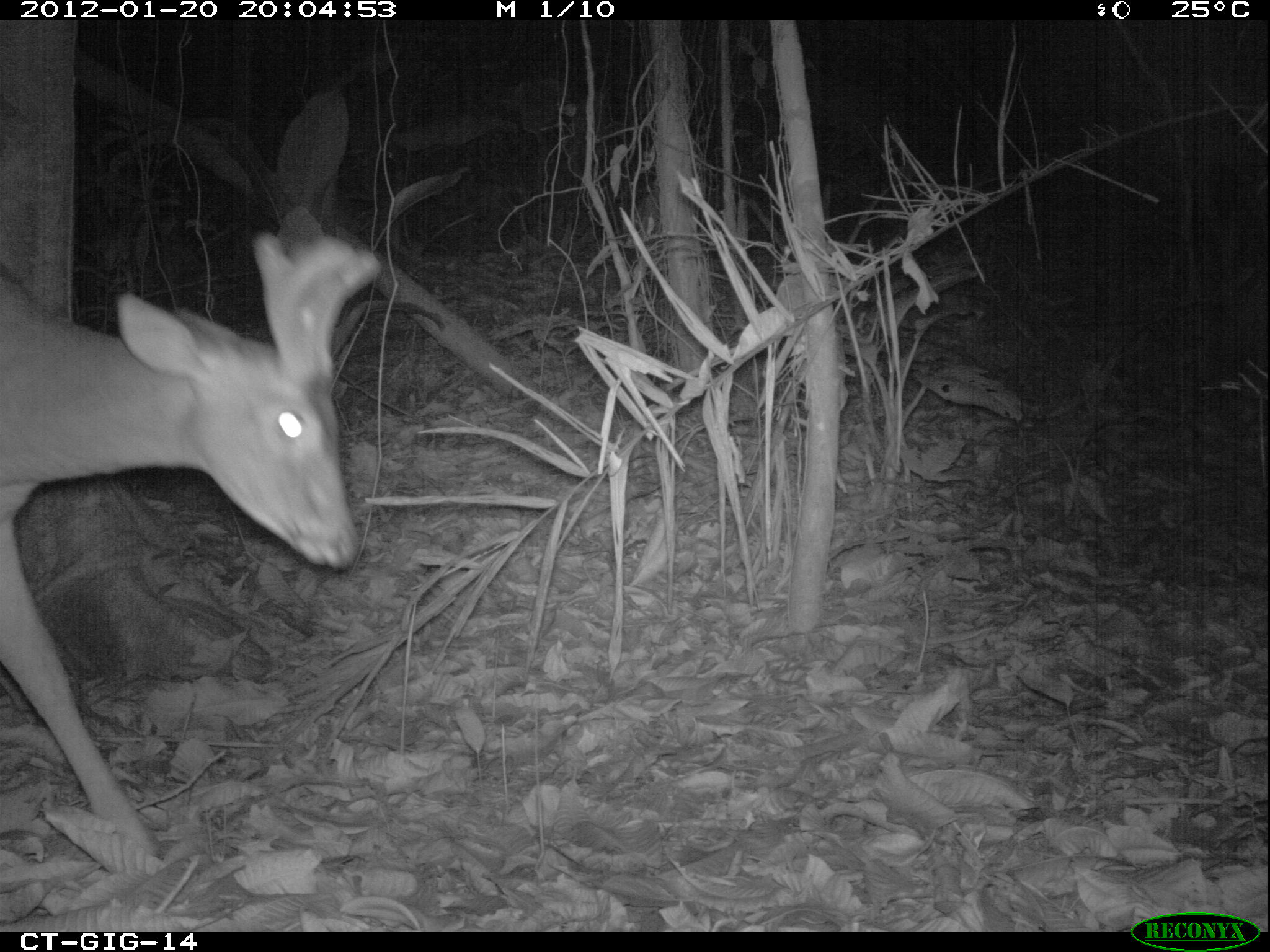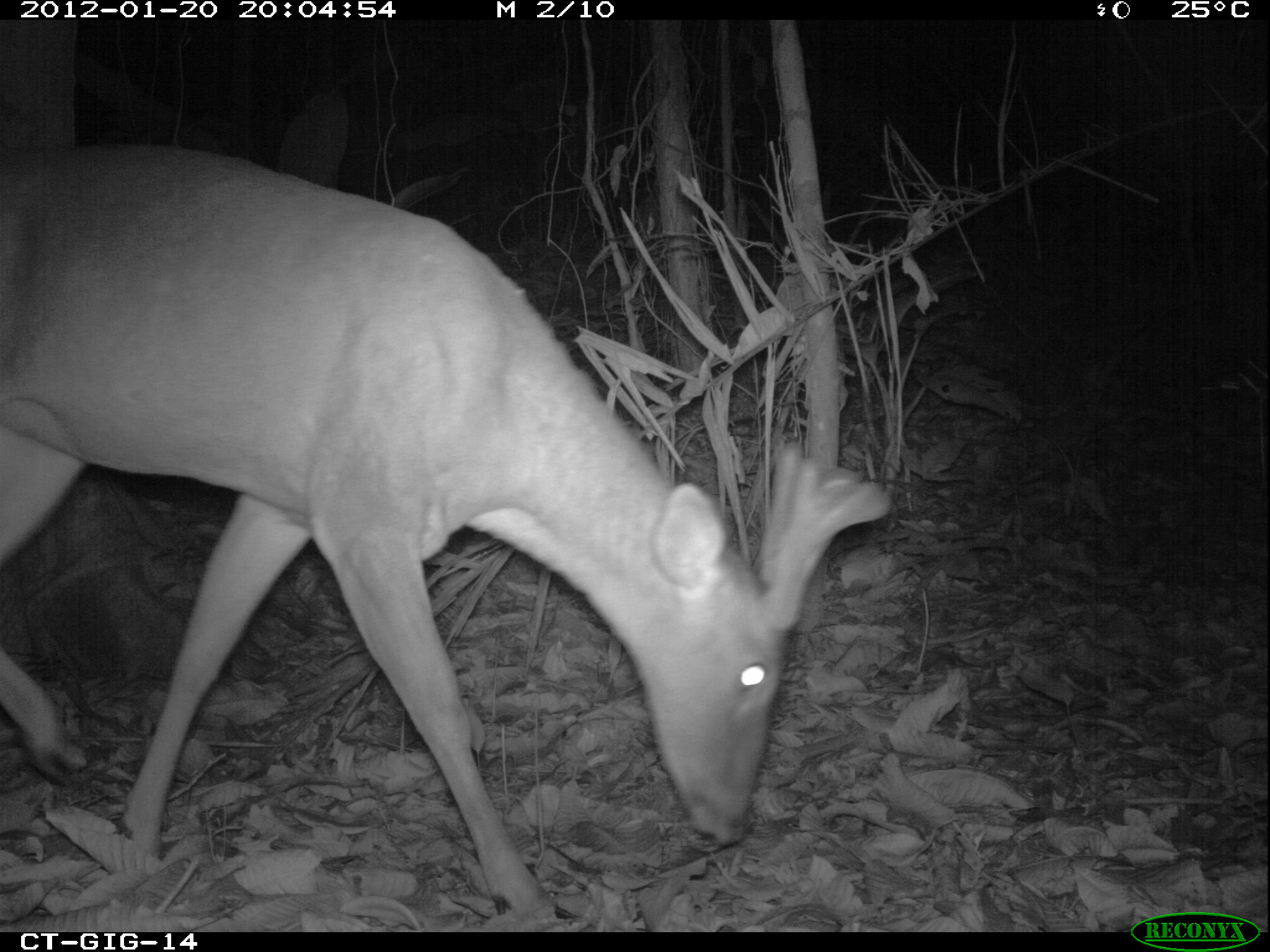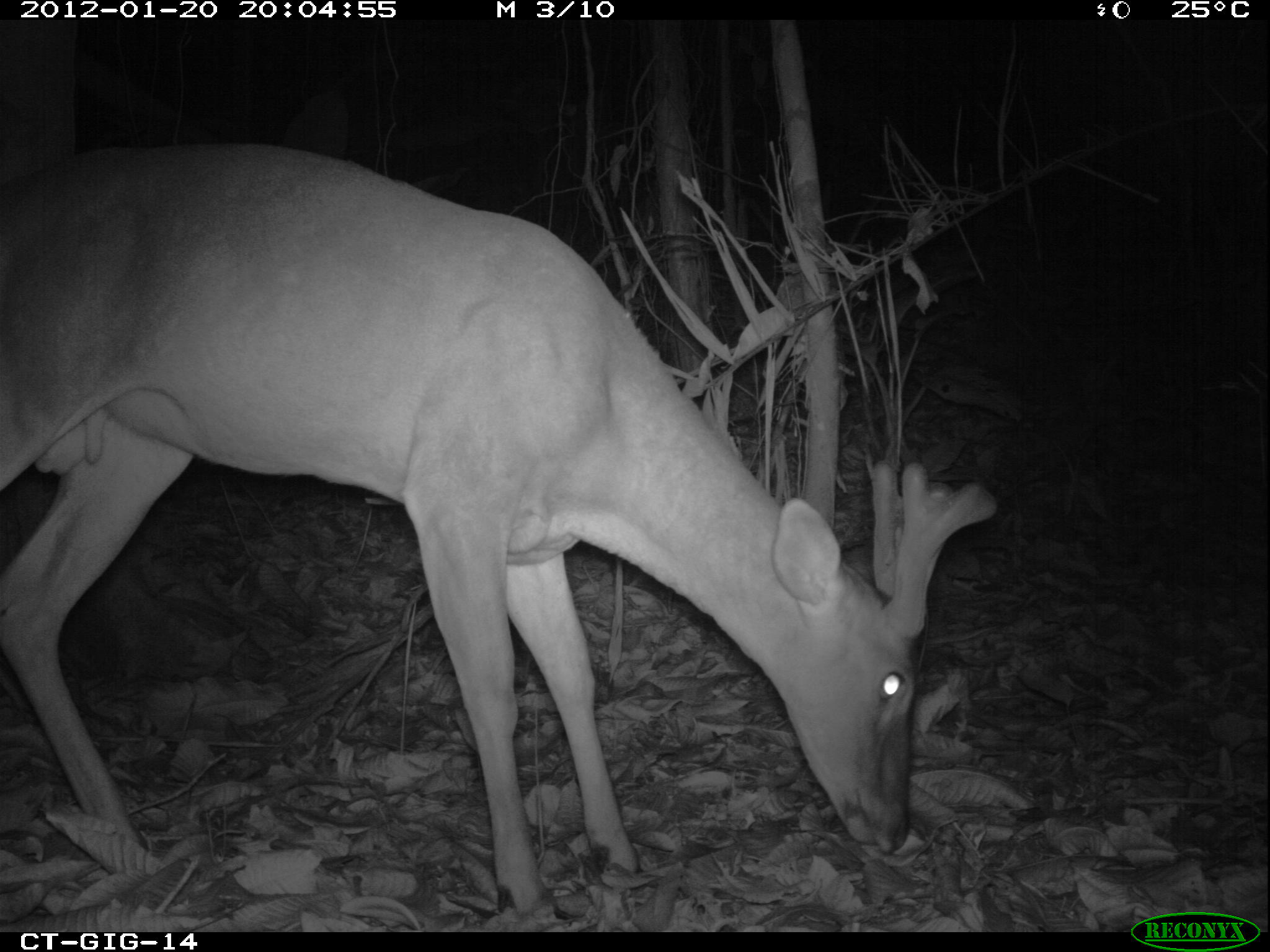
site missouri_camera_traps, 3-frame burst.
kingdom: Animalia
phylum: Chordata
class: Mammalia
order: Artiodactyla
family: Cervidae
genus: Odocoileus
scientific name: Odocoileus virginianus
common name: white-tailed deer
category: white tailed deer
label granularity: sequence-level